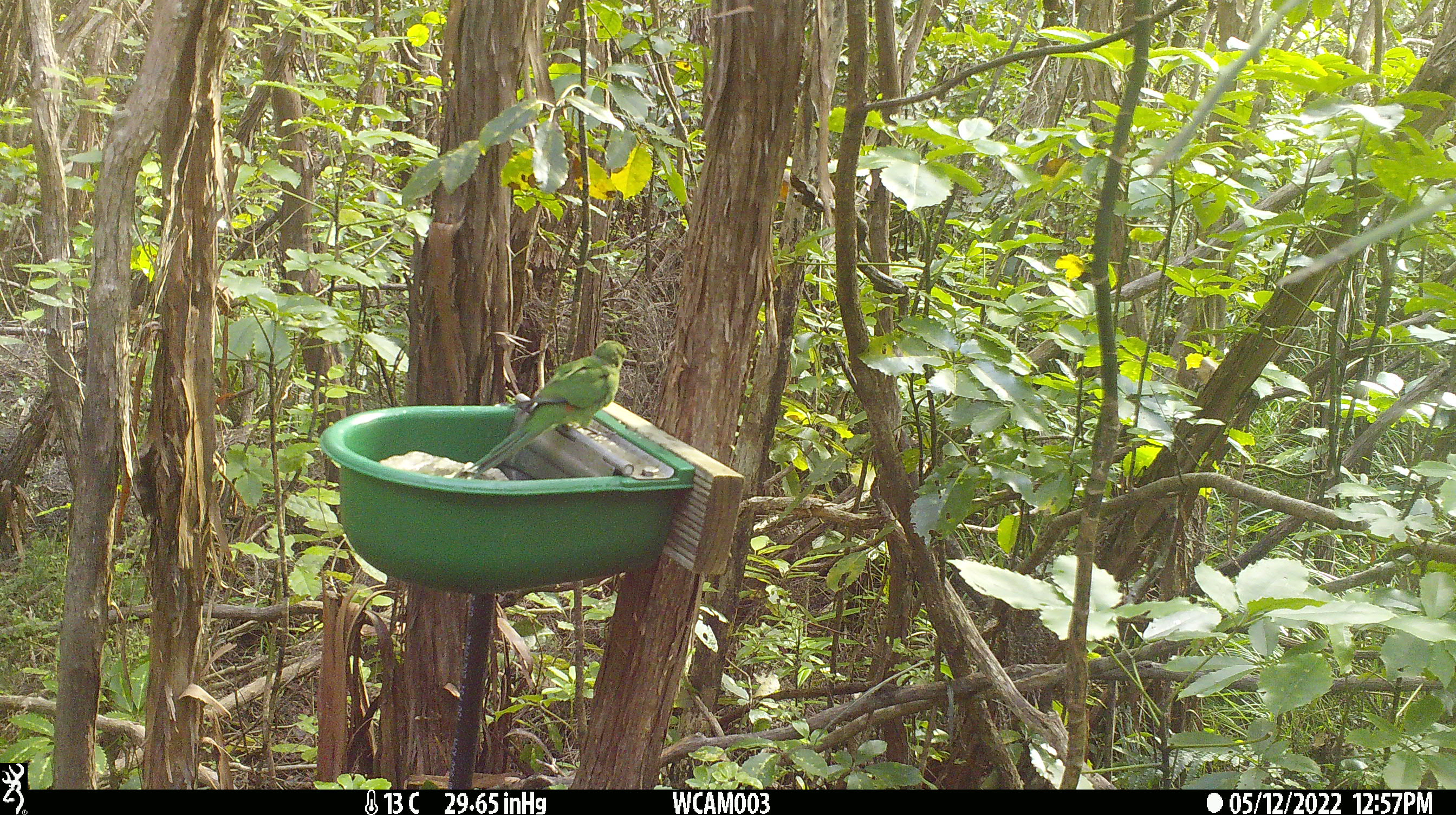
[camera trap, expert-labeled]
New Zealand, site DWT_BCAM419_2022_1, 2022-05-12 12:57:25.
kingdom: Animalia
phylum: Chordata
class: Aves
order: Psittaciformes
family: Psittaculidae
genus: Cyanoramphus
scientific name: Cyanoramphus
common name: parakeet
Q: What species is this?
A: Parakeet (Cyanoramphus).